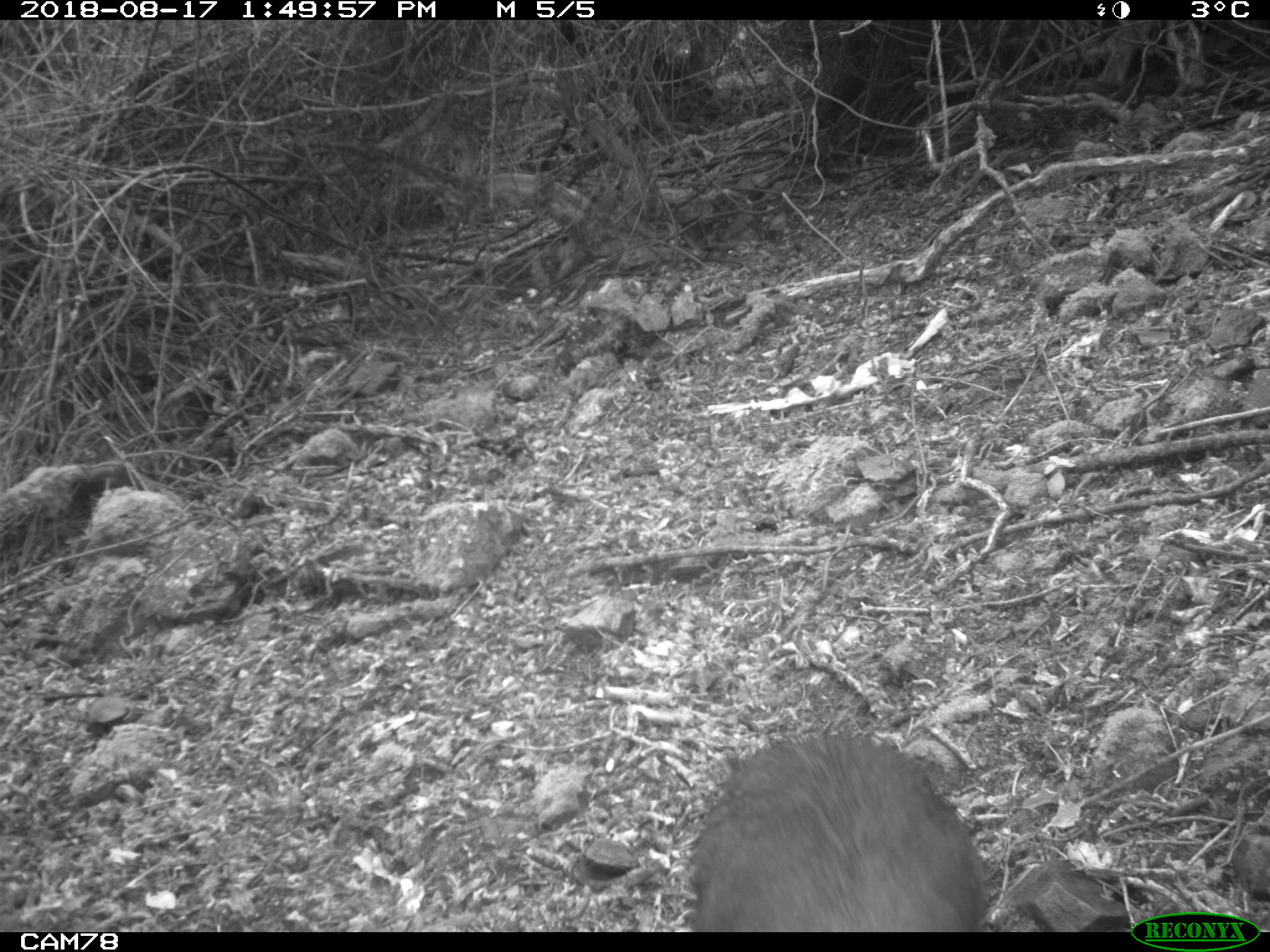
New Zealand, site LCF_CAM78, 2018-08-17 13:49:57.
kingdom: Animalia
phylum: Chordata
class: Mammalia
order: Diprotodontia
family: Macropodidae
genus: Notamacropus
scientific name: Notamacropus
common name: wallaby